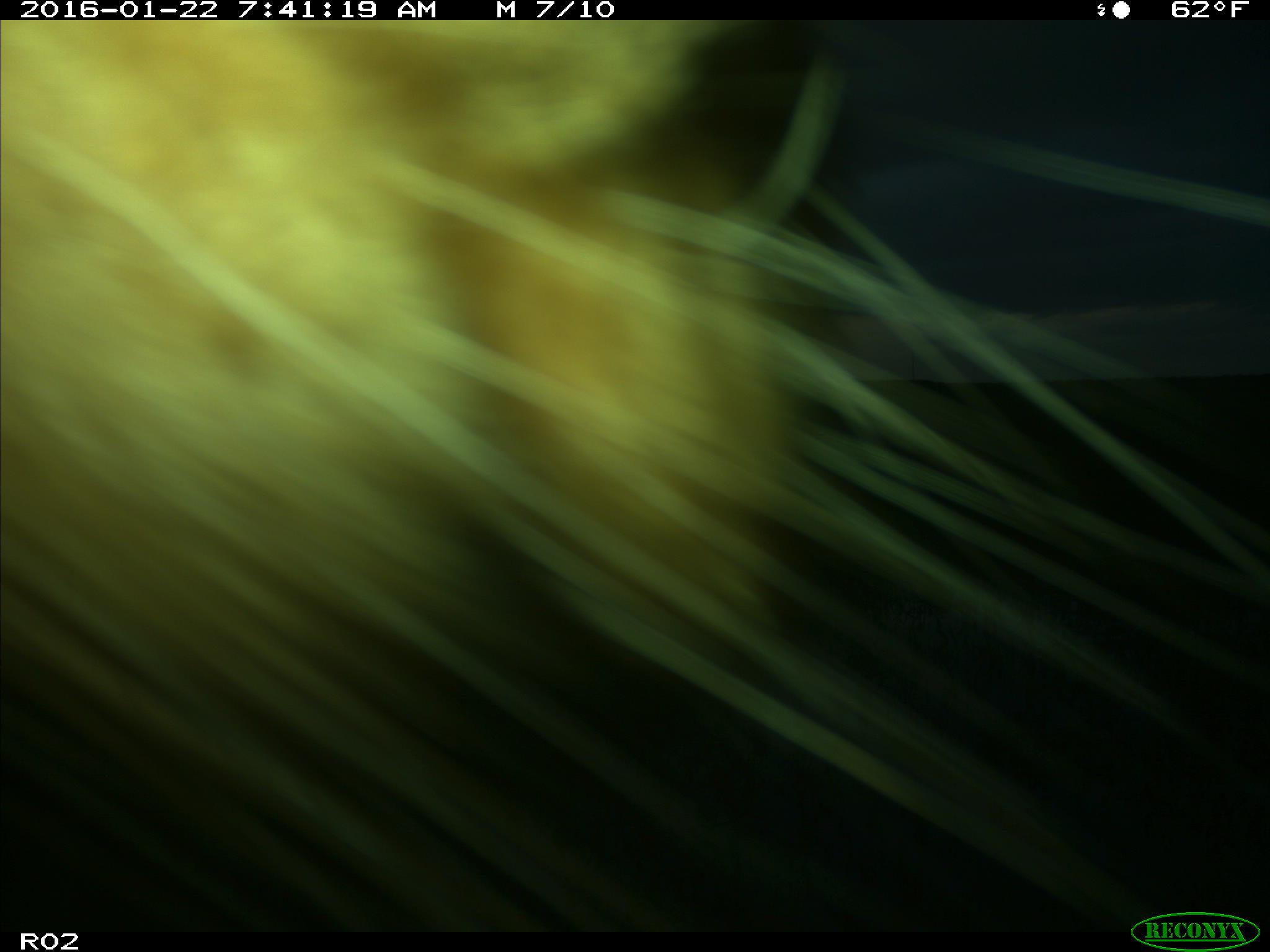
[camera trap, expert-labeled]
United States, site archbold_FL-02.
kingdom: Animalia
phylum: Chordata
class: Mammalia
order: Artiodactyla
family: Bovidae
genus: Bos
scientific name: Bos taurus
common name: domestic cow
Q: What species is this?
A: Bos taurus (domestic cow).